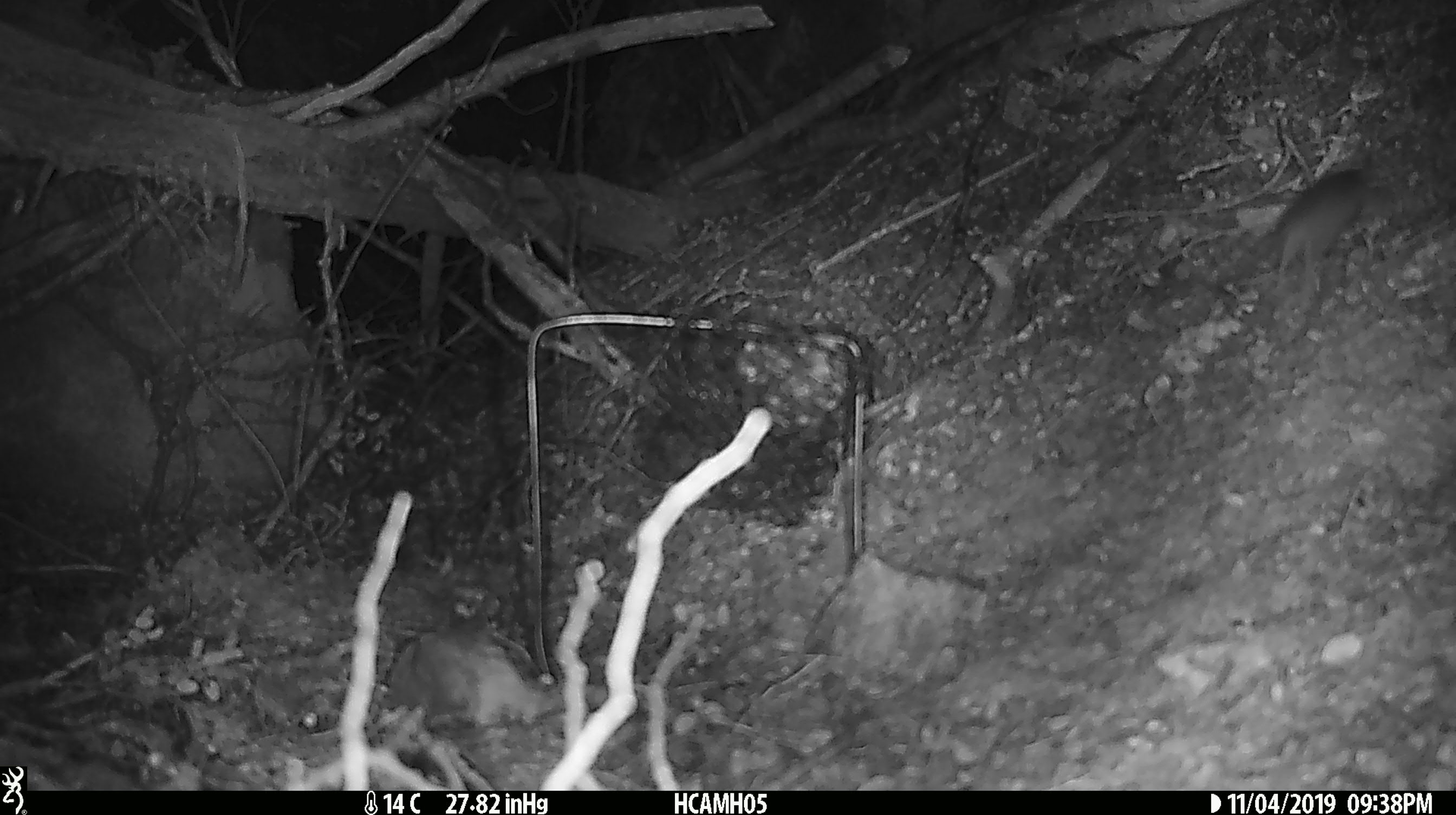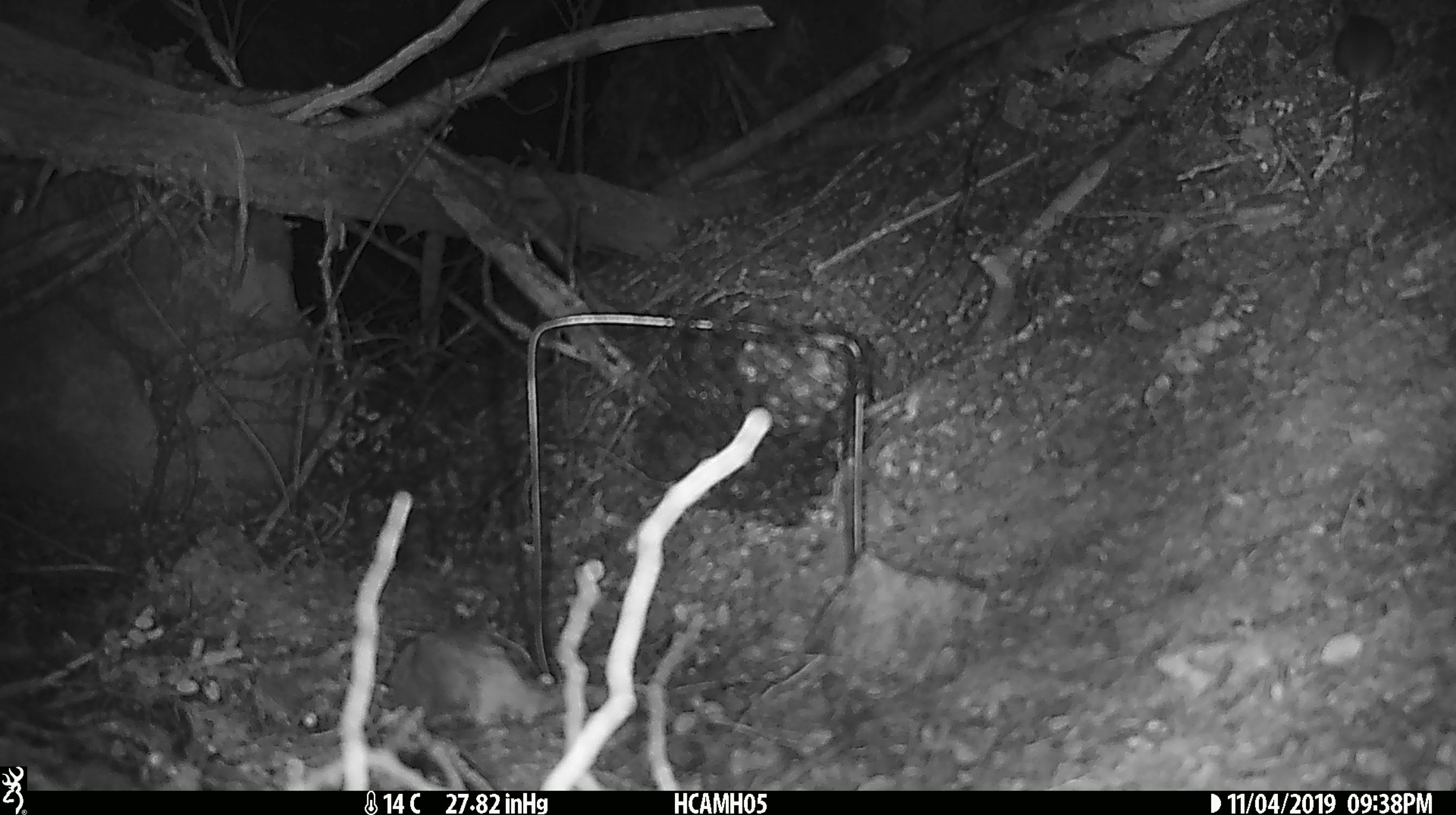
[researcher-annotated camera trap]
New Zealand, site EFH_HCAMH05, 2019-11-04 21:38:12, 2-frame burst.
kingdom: Animalia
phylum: Chordata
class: Mammalia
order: Rodentia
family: Muridae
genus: Mus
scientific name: Mus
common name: mouse